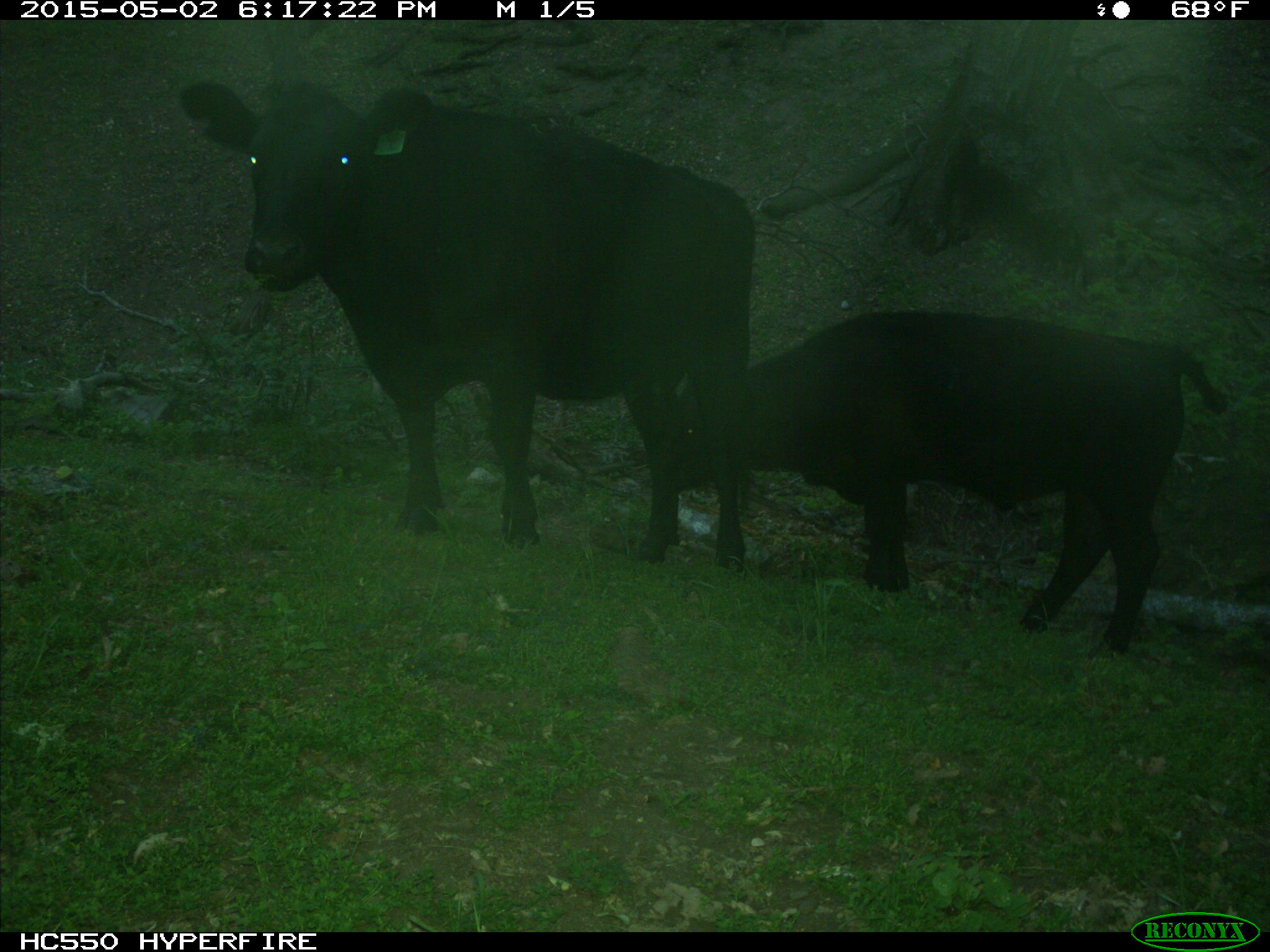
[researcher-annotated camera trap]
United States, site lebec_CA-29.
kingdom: Animalia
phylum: Chordata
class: Mammalia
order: Artiodactyla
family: Bovidae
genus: Bos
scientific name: Bos taurus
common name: domestic cow